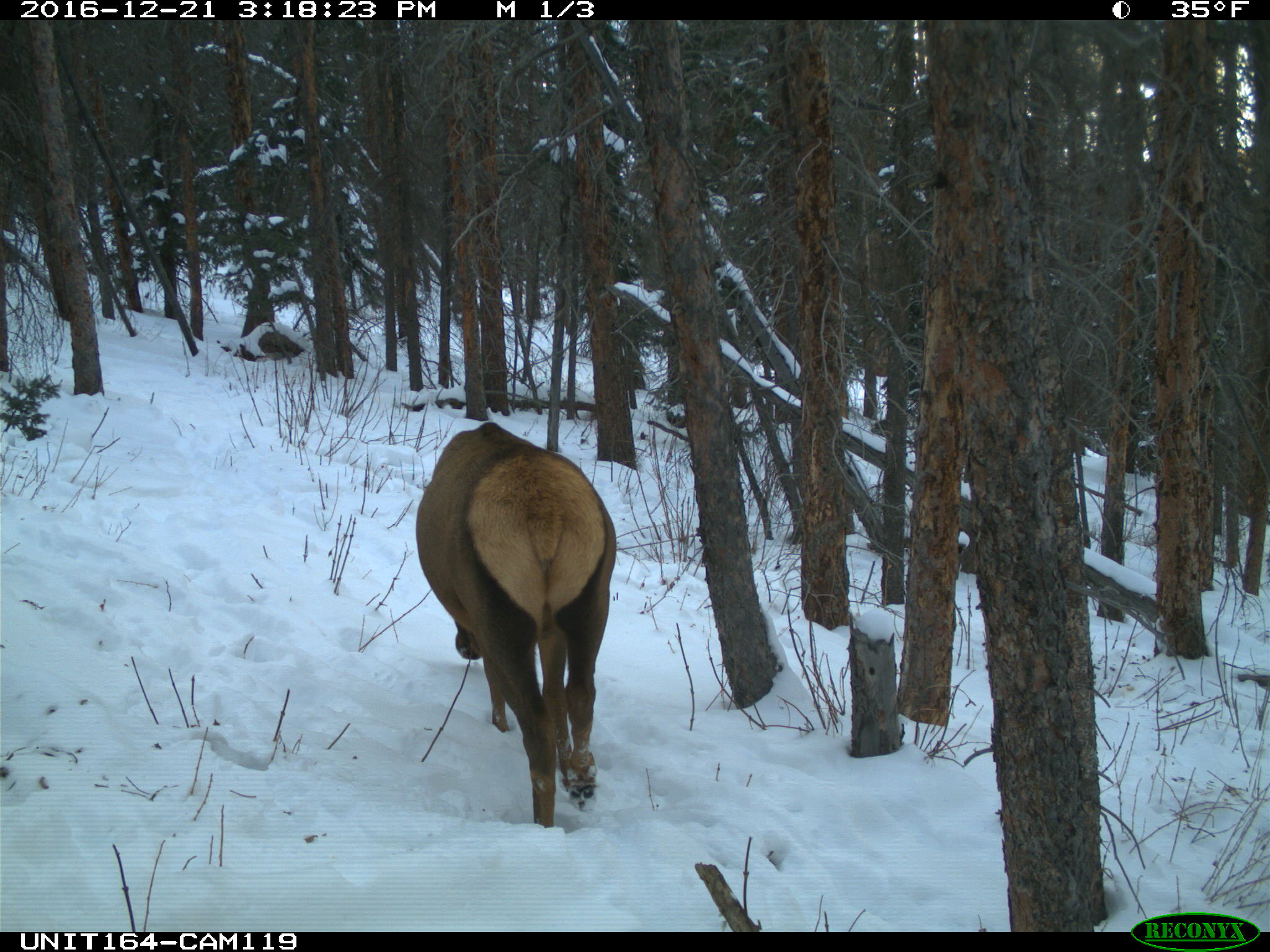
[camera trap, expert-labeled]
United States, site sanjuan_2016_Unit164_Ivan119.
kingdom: Animalia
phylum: Chordata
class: Mammalia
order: Artiodactyla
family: Cervidae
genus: Cervus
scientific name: Cervus elaphus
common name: red deer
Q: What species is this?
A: Cervus elaphus (red deer).